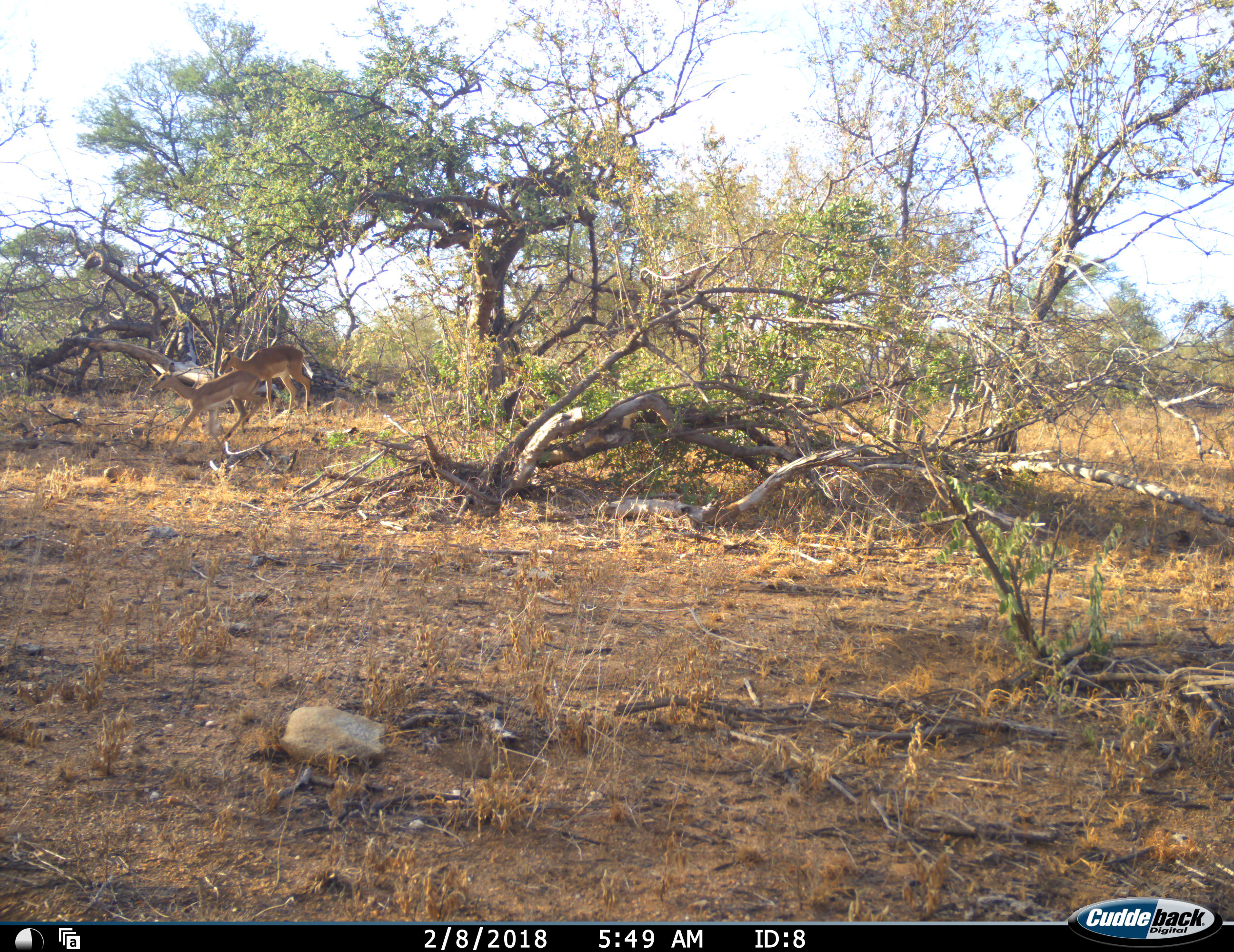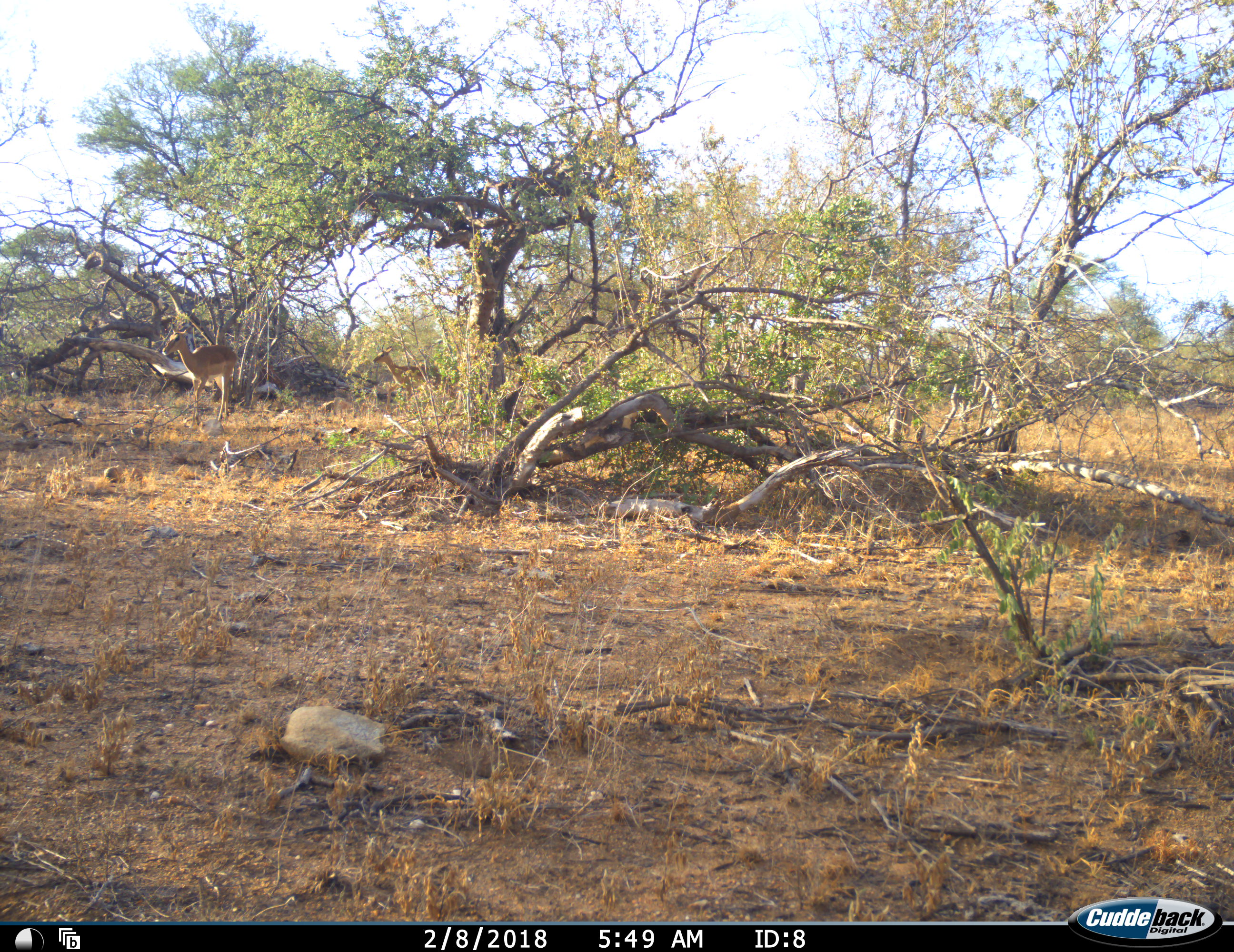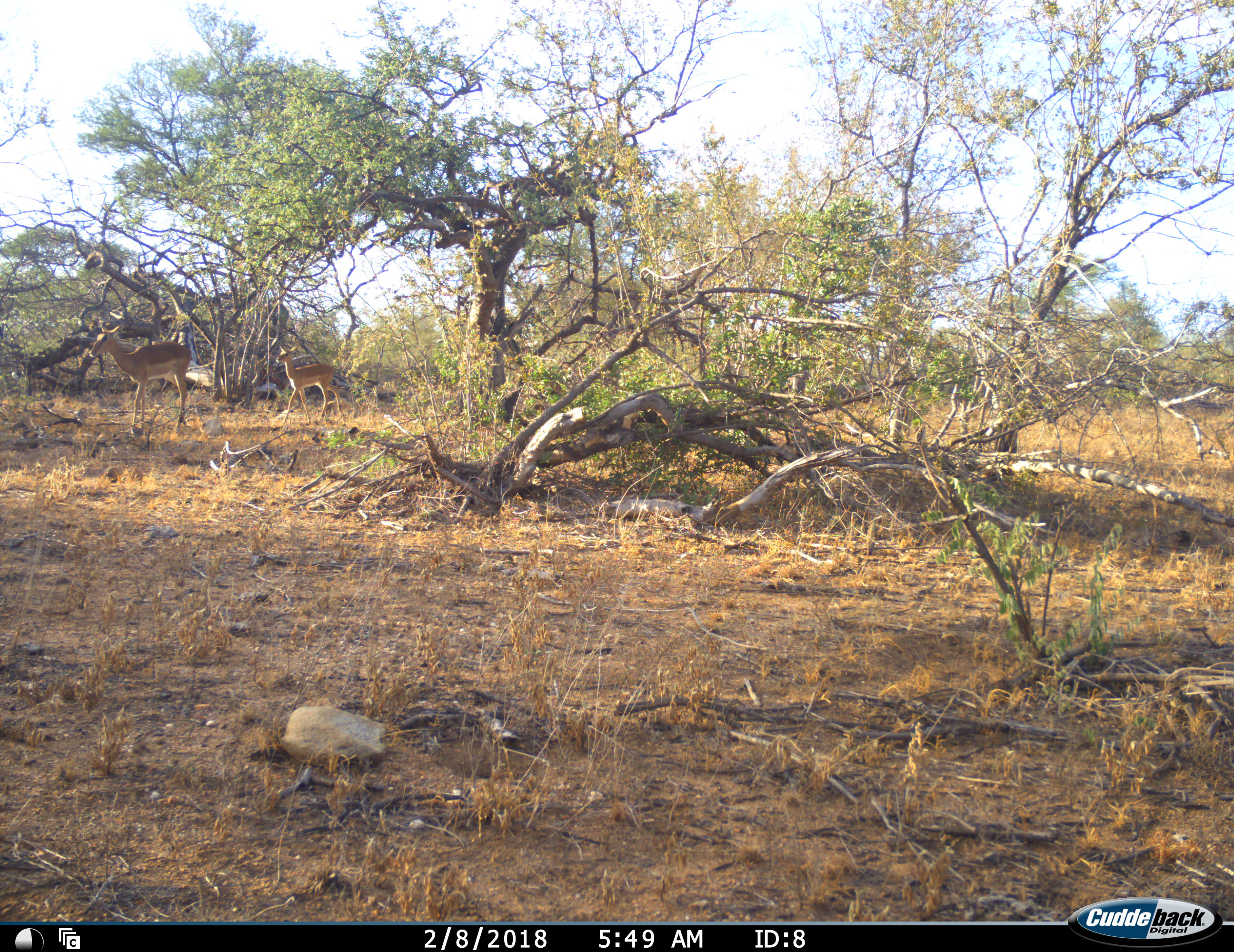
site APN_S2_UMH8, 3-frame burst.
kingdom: Animalia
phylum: Chordata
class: Mammalia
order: Artiodactyla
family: Bovidae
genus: Aepyceros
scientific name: Aepyceros melampus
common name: impala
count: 2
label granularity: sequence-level